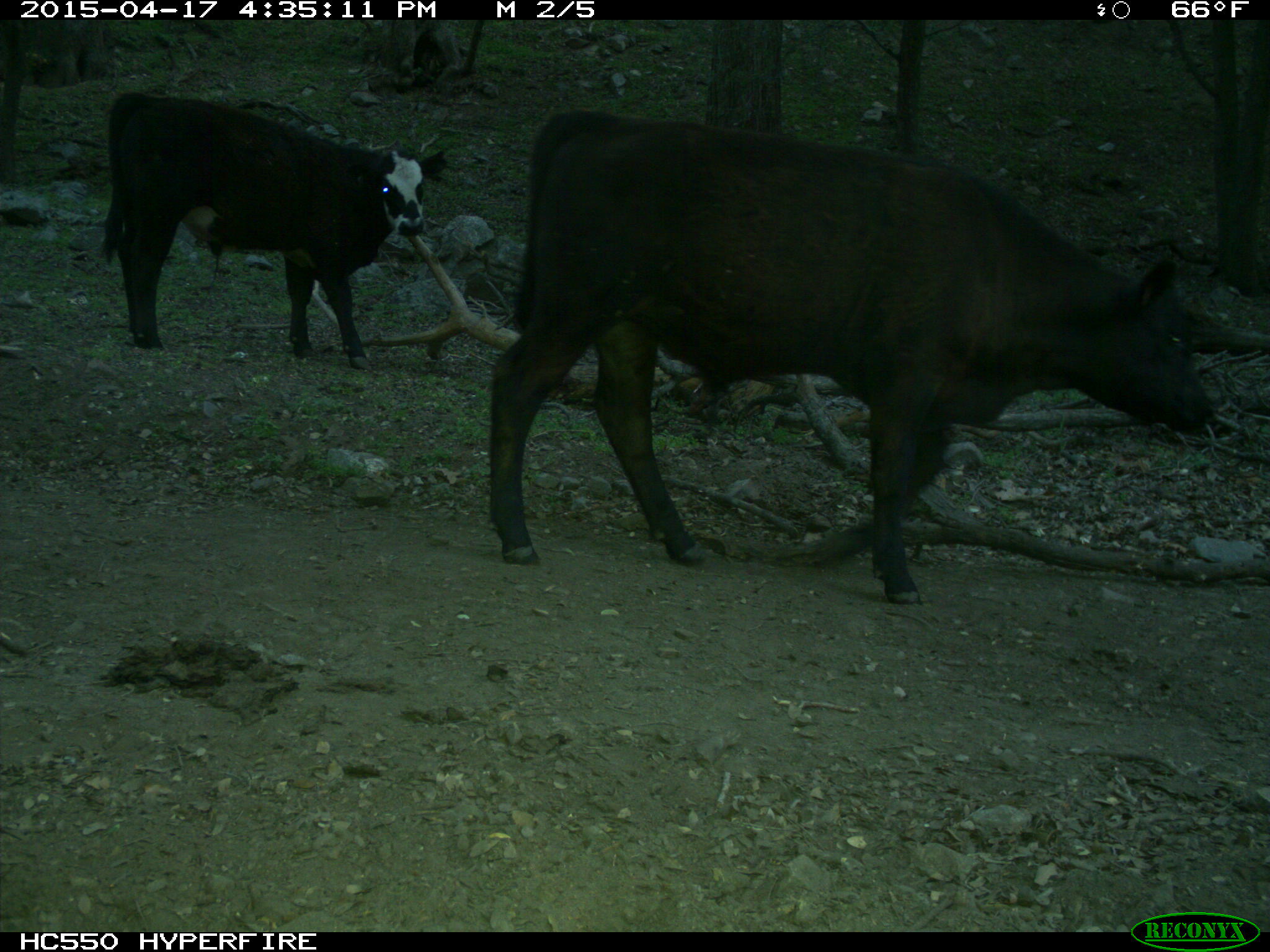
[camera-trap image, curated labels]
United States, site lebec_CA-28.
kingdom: Animalia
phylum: Chordata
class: Mammalia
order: Artiodactyla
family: Bovidae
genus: Bos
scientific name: Bos taurus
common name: domestic cow